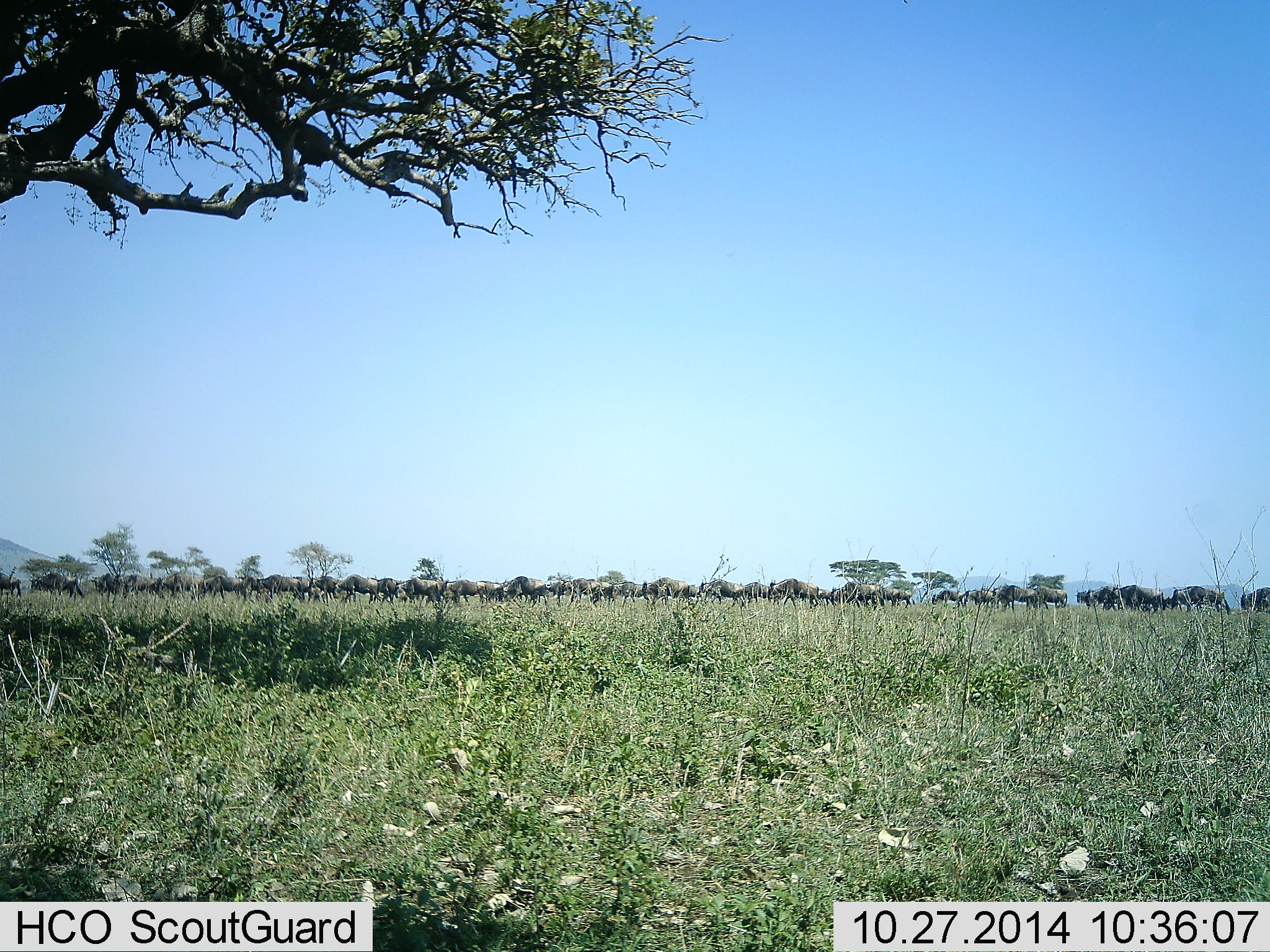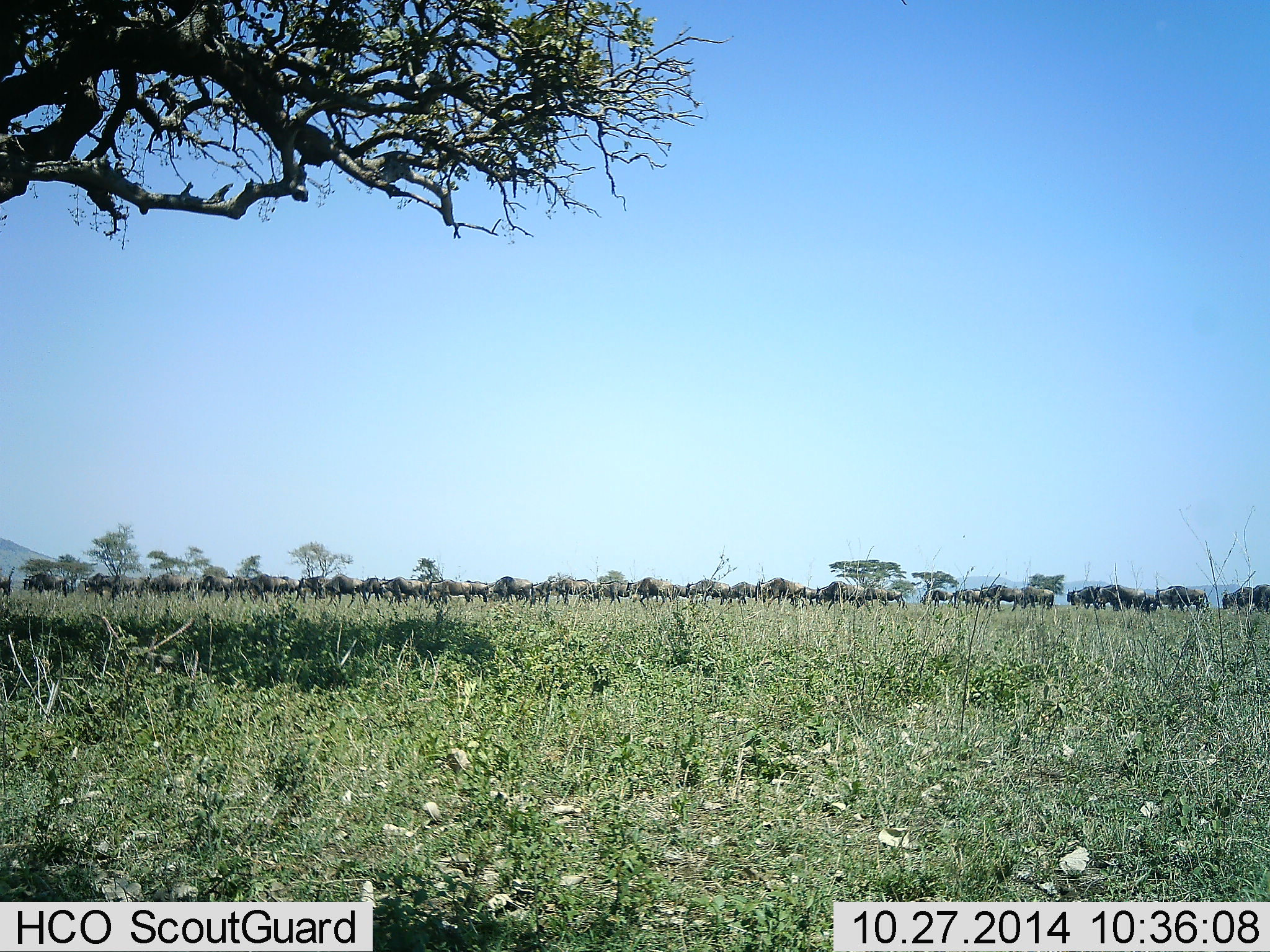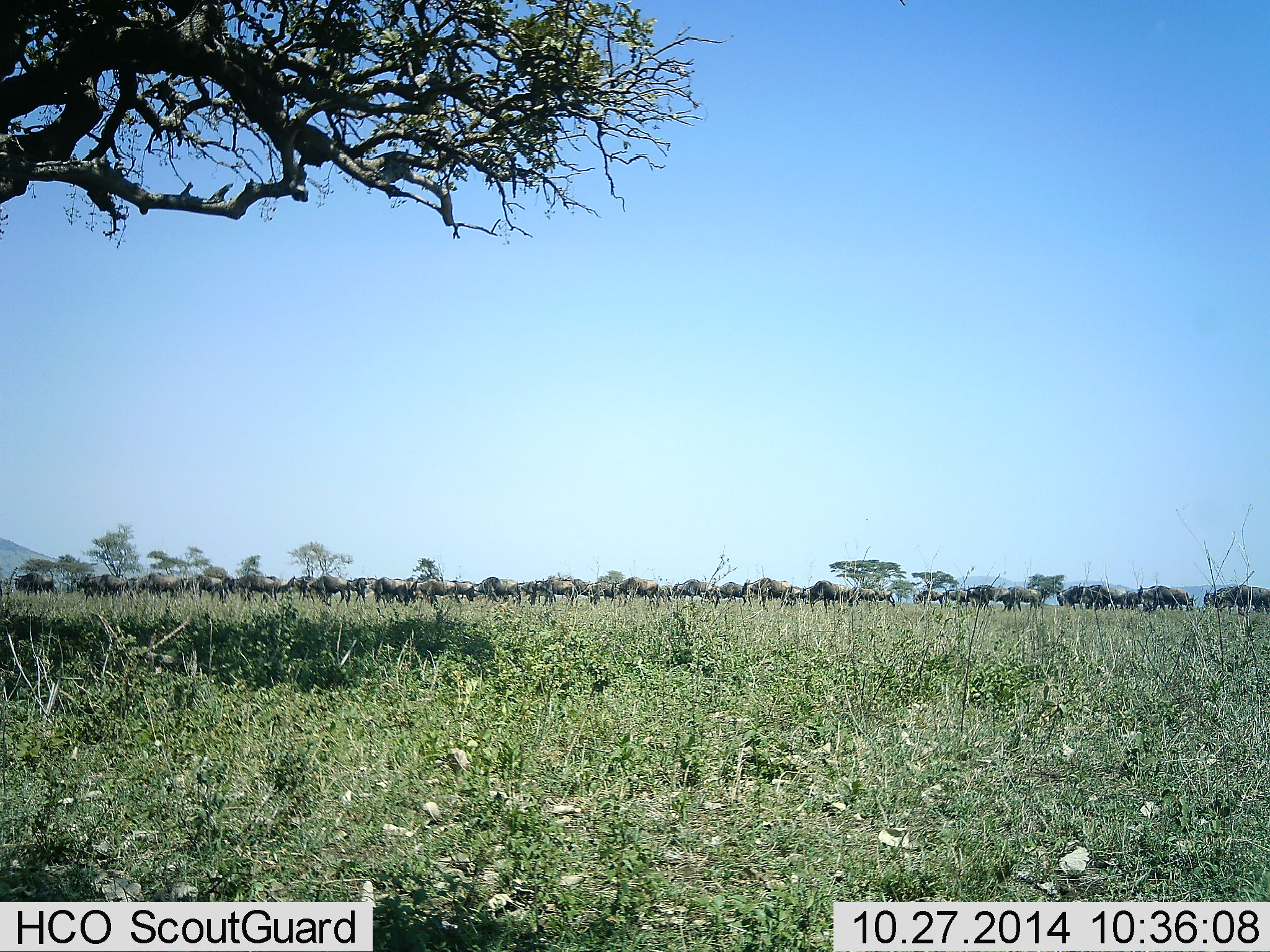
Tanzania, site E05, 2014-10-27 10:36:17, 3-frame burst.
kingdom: Animalia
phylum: Chordata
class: Mammalia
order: Artiodactyla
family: Bovidae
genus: Connochaetes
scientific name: Connochaetes taurinus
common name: blue wildebeest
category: wildebeest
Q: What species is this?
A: Wildebeest (blue wildebeest) (Connochaetes taurinus).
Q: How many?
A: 51+.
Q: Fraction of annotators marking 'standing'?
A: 0%.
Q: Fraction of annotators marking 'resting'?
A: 0%.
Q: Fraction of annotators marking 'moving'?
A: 100%.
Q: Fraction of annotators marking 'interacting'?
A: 10%.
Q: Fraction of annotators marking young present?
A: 0%.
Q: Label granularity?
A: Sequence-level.